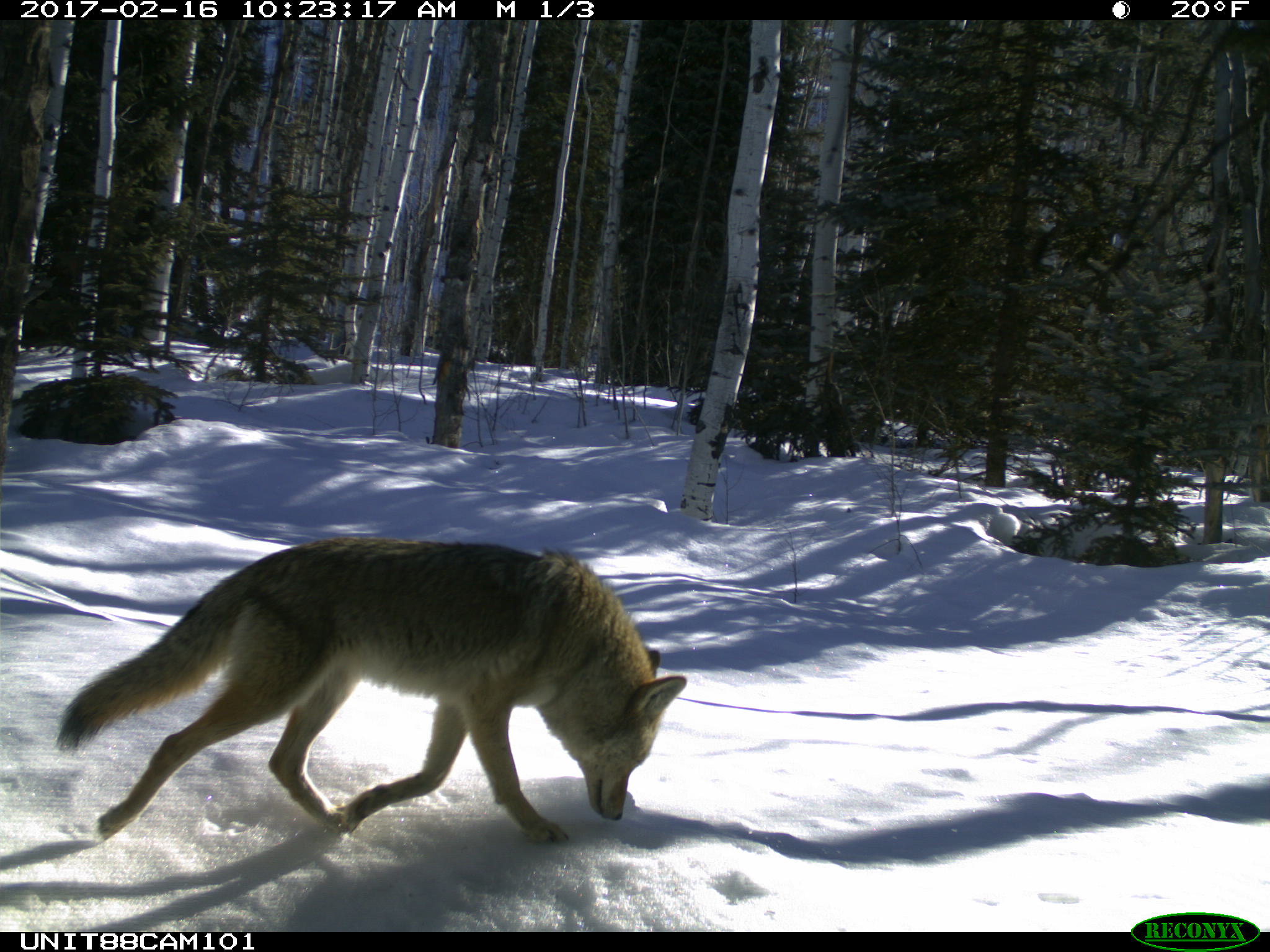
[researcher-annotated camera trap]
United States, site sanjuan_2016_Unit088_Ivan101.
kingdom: Animalia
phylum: Chordata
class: Mammalia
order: Carnivora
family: Canidae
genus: Canis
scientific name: Canis latrans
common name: coyote